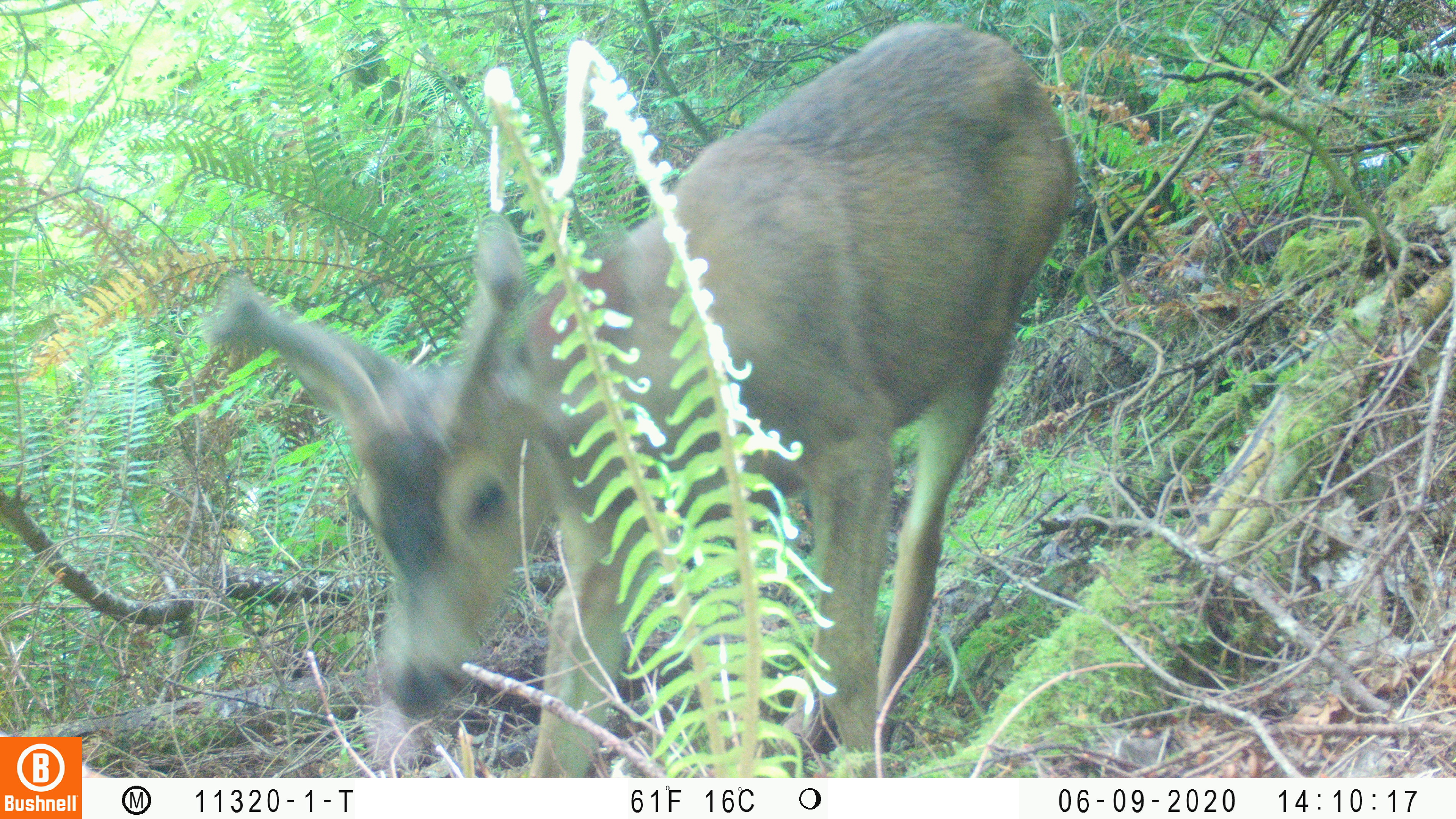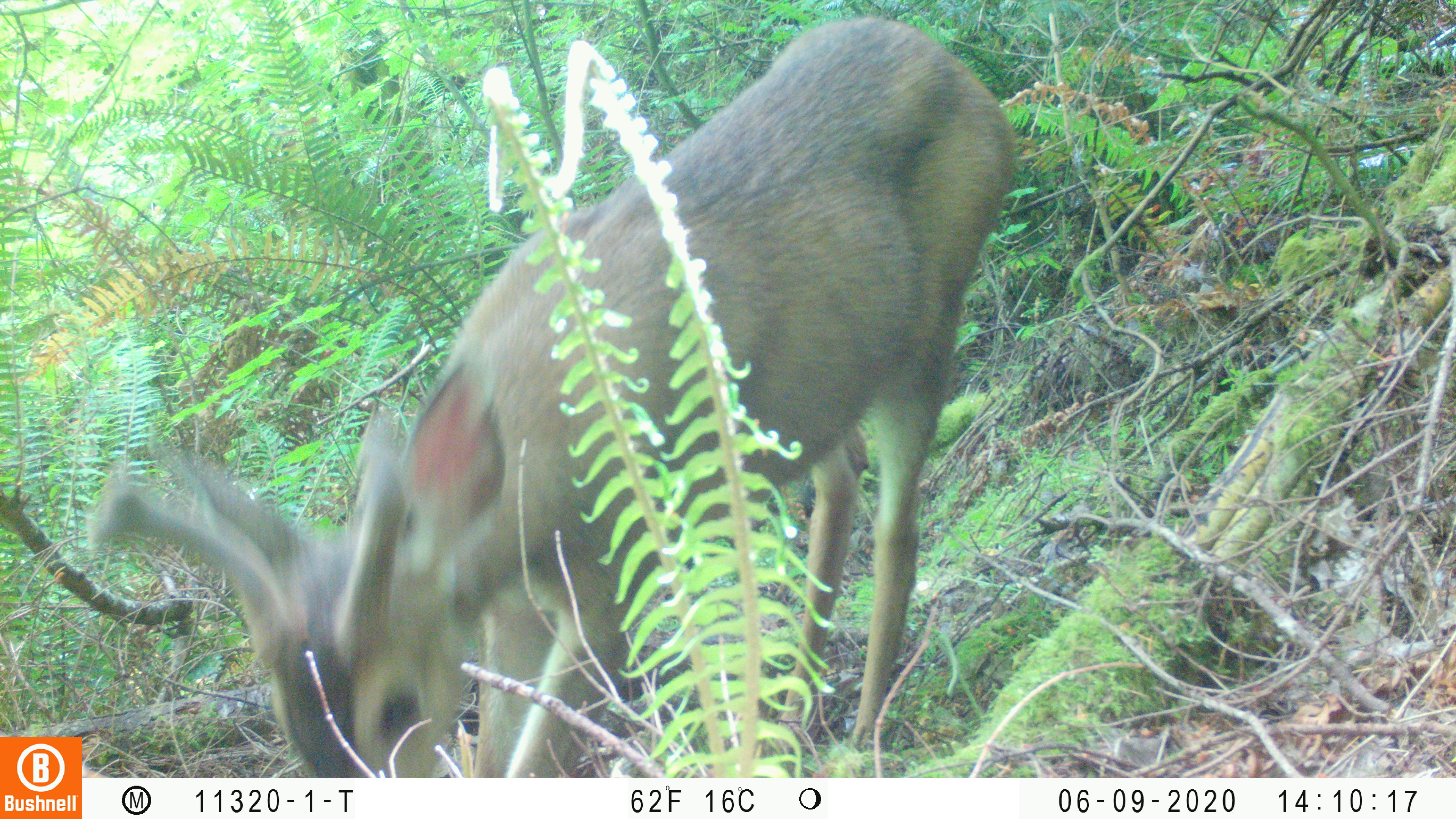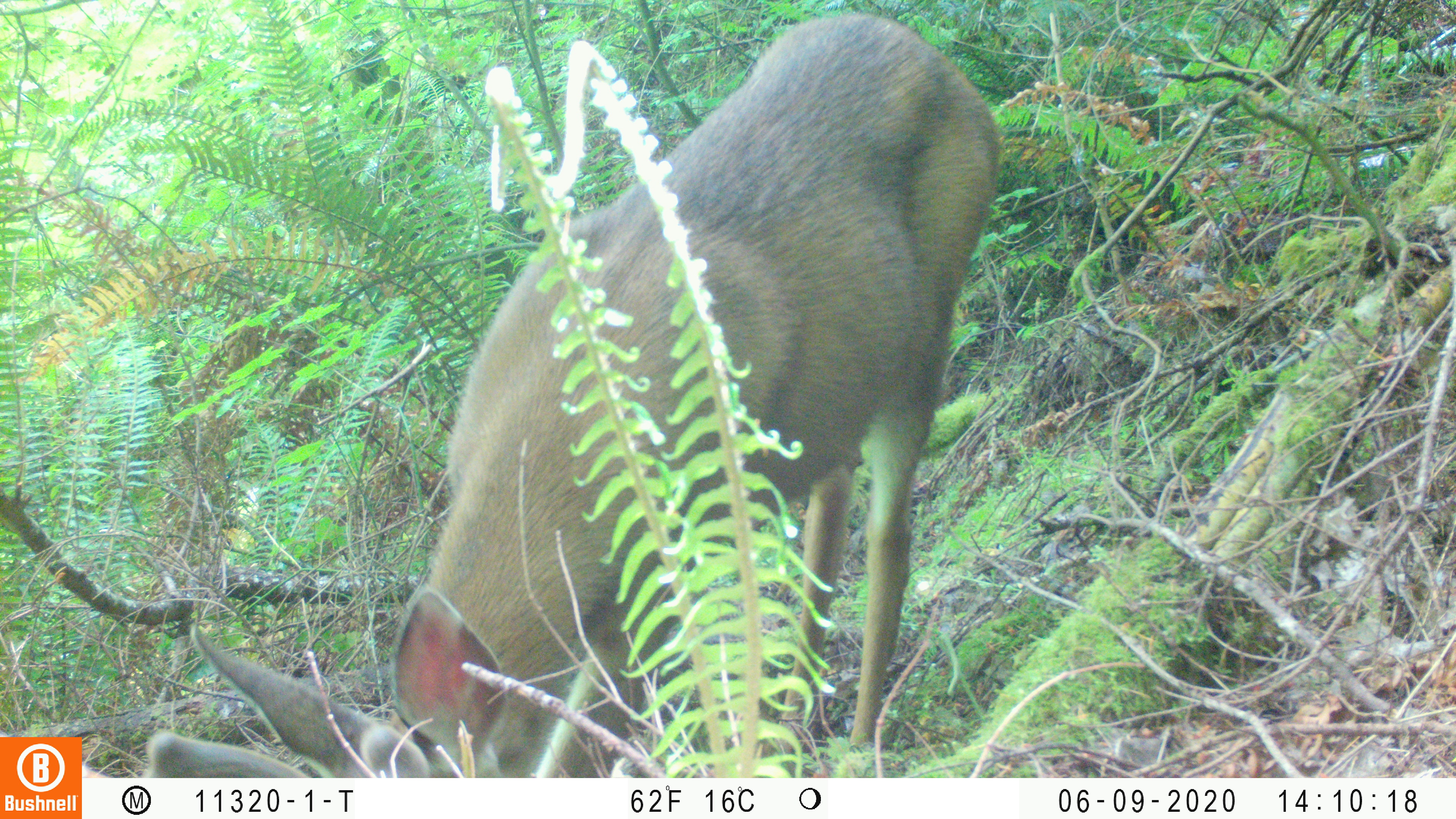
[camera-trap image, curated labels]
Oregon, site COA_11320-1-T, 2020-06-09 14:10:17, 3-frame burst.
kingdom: Animalia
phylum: Chordata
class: Mammalia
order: Artiodactyla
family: Cervidae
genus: Odocoileus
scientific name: Odocoileus hemionus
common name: black-tailed deer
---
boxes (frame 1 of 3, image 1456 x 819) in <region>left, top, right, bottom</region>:
black-tailed deer: <region>203, 2, 1100, 772</region>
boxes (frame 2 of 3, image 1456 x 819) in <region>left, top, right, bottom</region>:
black-tailed deer: <region>84, 8, 1028, 770</region>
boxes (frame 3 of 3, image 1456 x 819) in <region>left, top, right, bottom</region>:
black-tailed deer: <region>129, 4, 1013, 765</region>